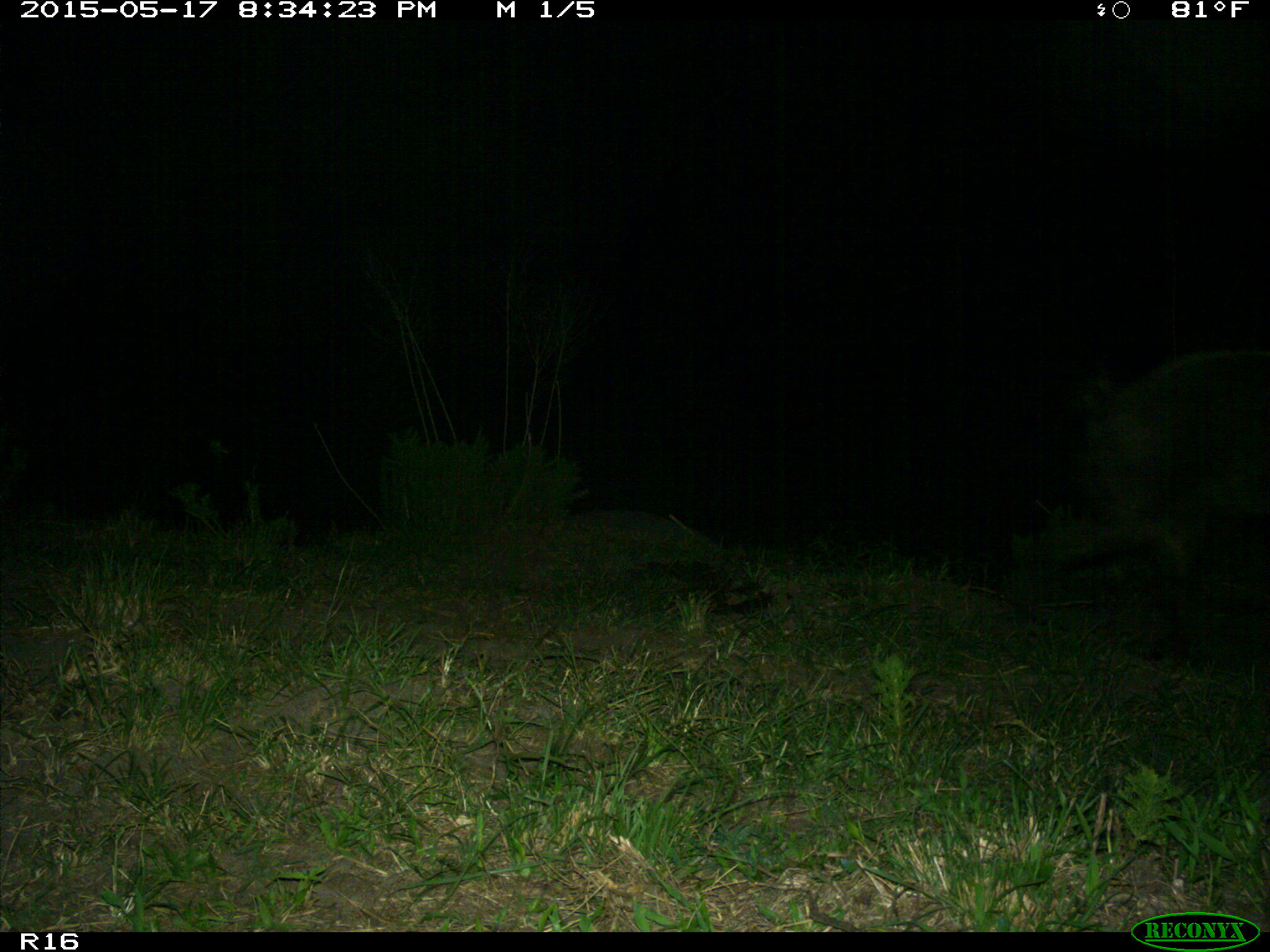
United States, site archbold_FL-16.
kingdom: Animalia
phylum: Chordata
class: Mammalia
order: Artiodactyla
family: Suidae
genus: Sus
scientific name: Sus scrofa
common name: wild boar